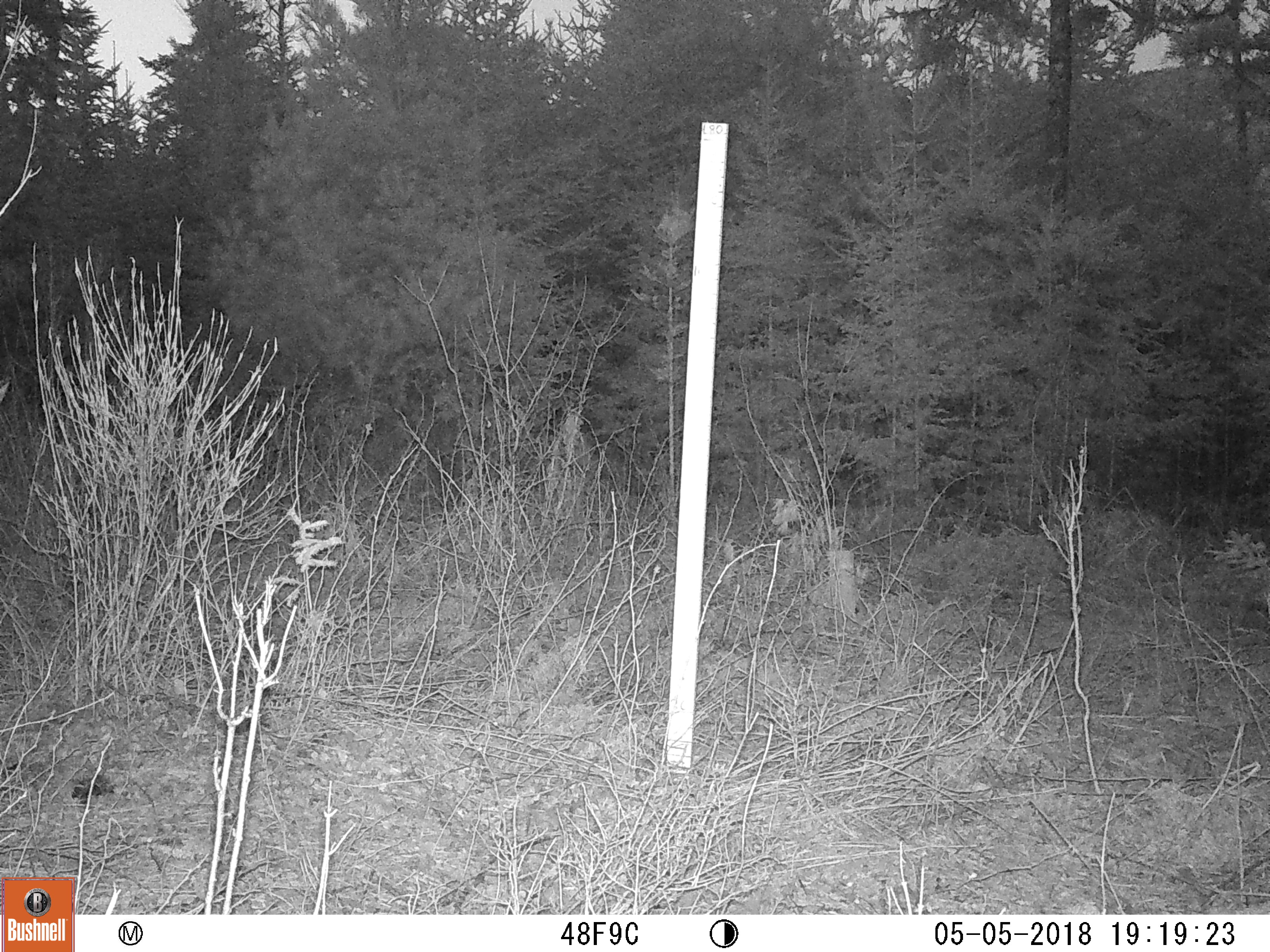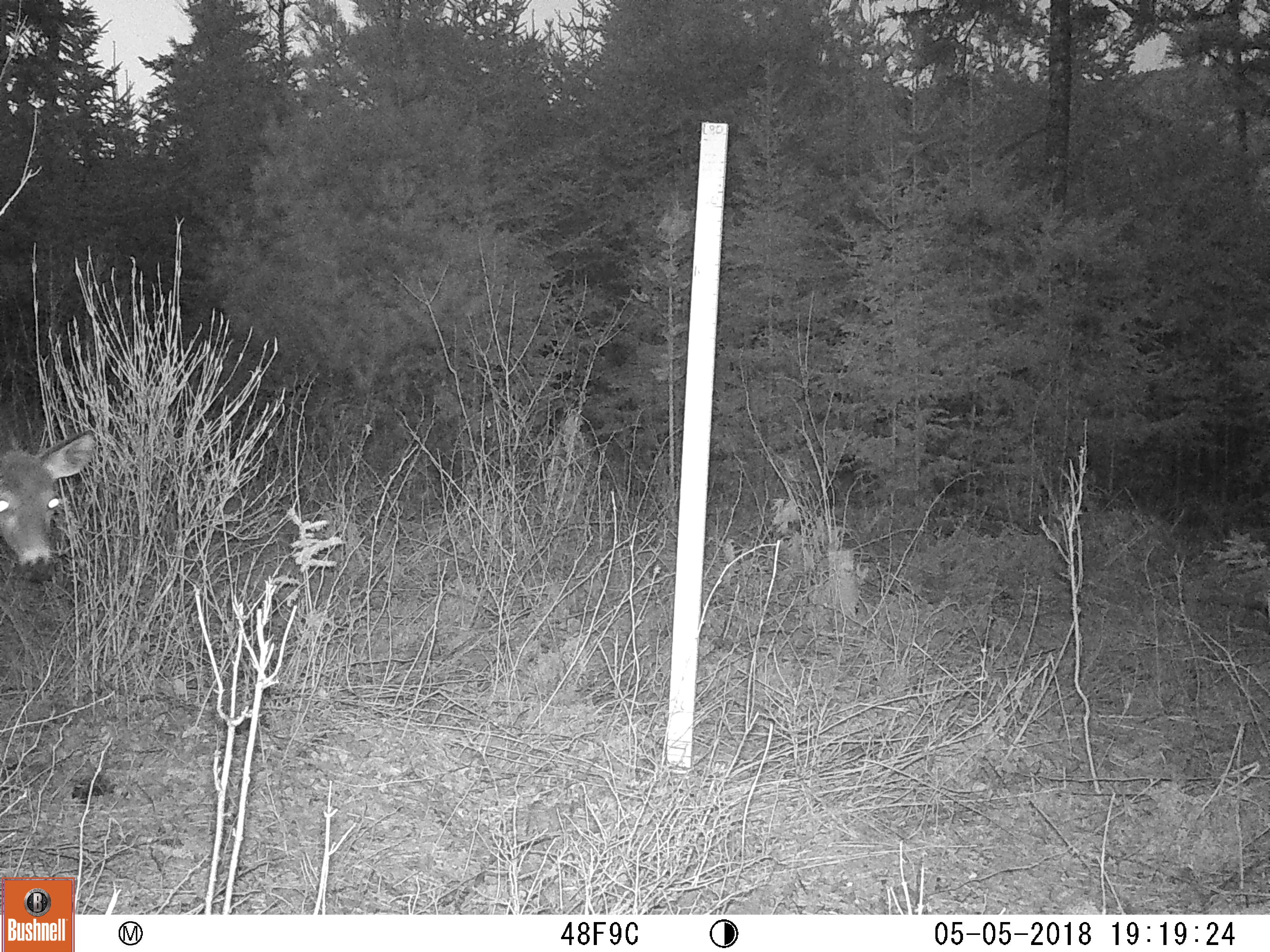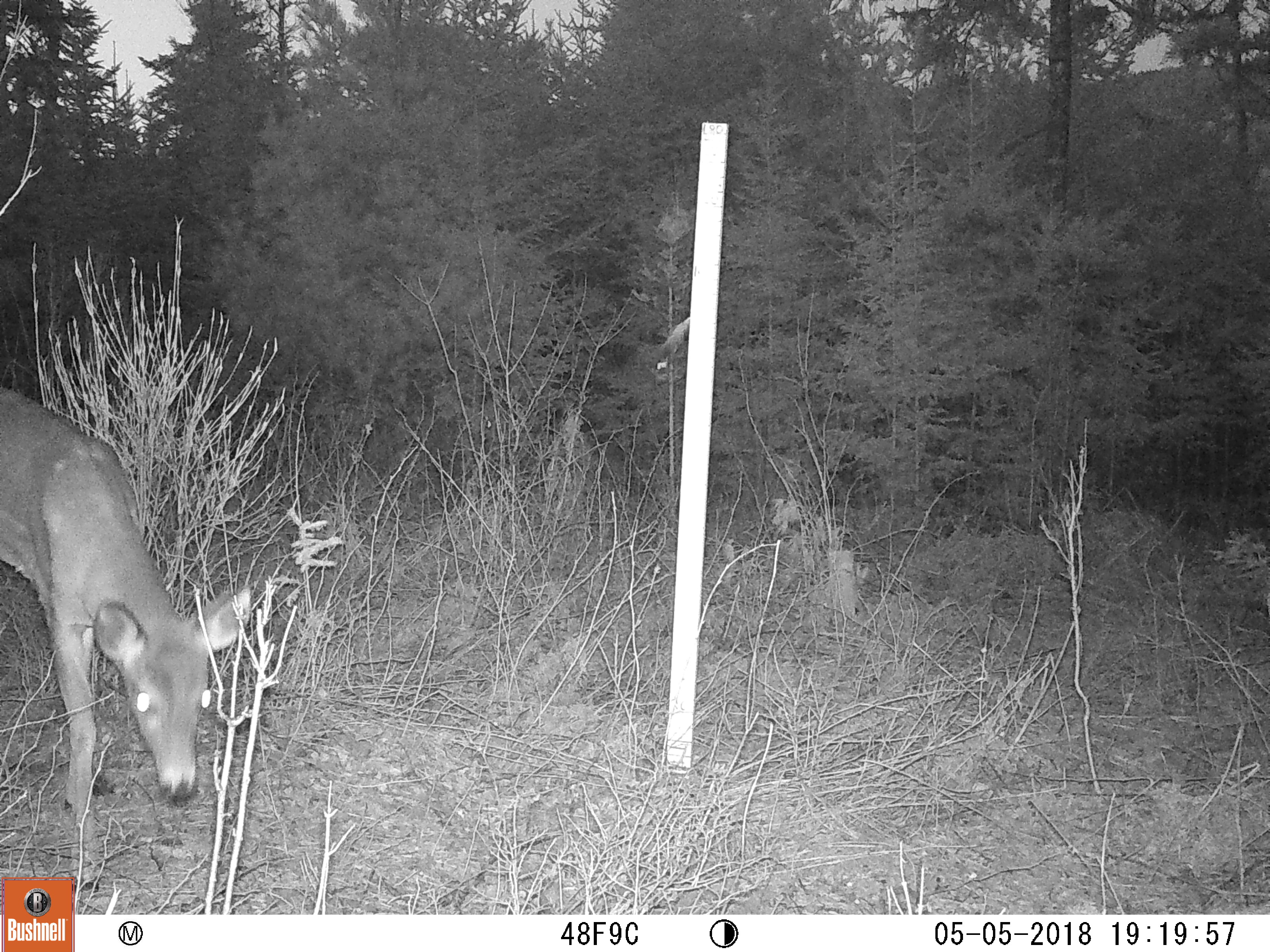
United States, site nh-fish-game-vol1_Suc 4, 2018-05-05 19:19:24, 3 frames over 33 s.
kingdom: Animalia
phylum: Chordata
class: Mammalia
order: Artiodactyla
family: Cervidae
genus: Odocoileus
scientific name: Odocoileus virginianus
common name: white-tailed deer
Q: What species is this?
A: White-tailed deer (Odocoileus virginianus).